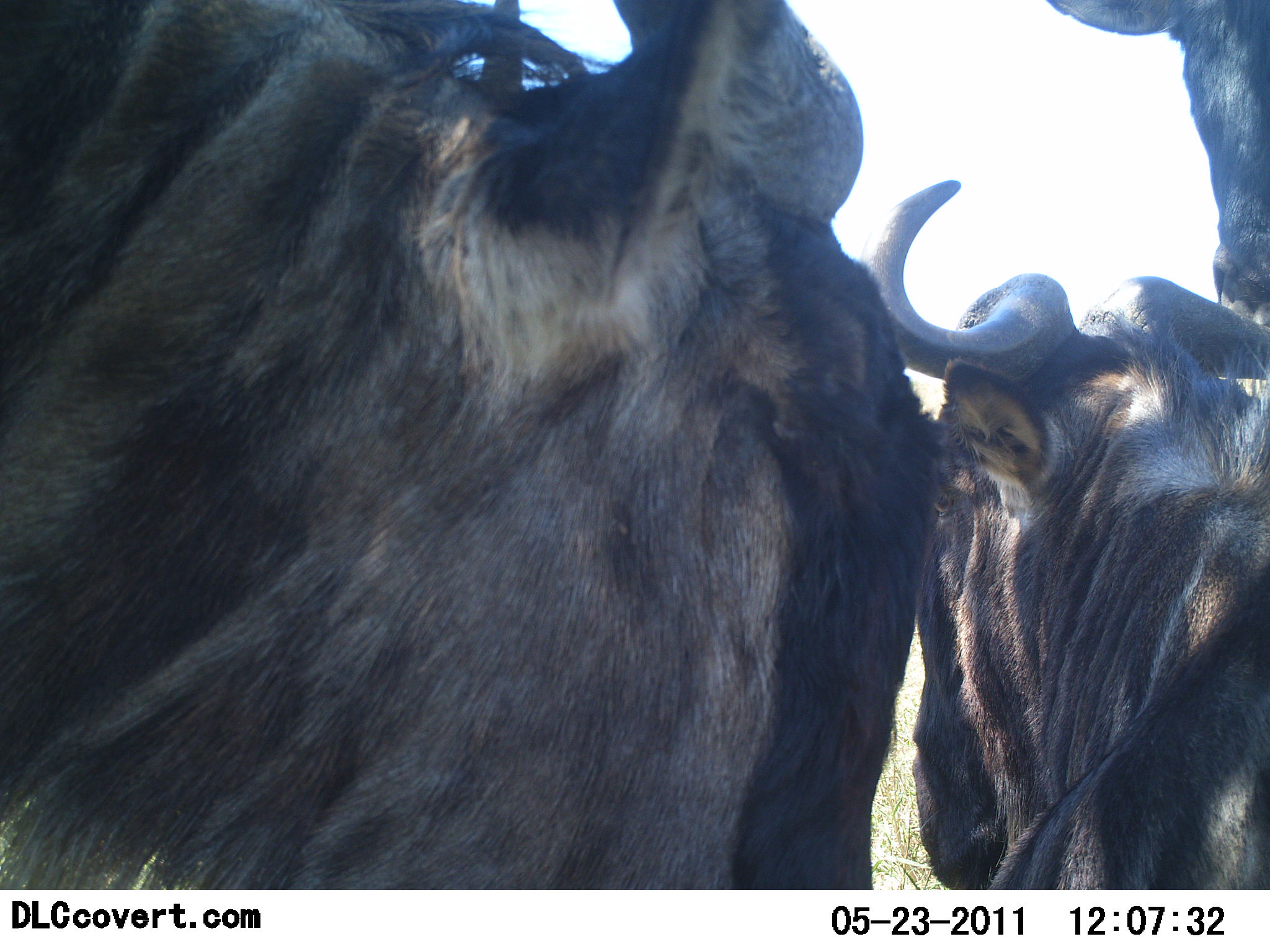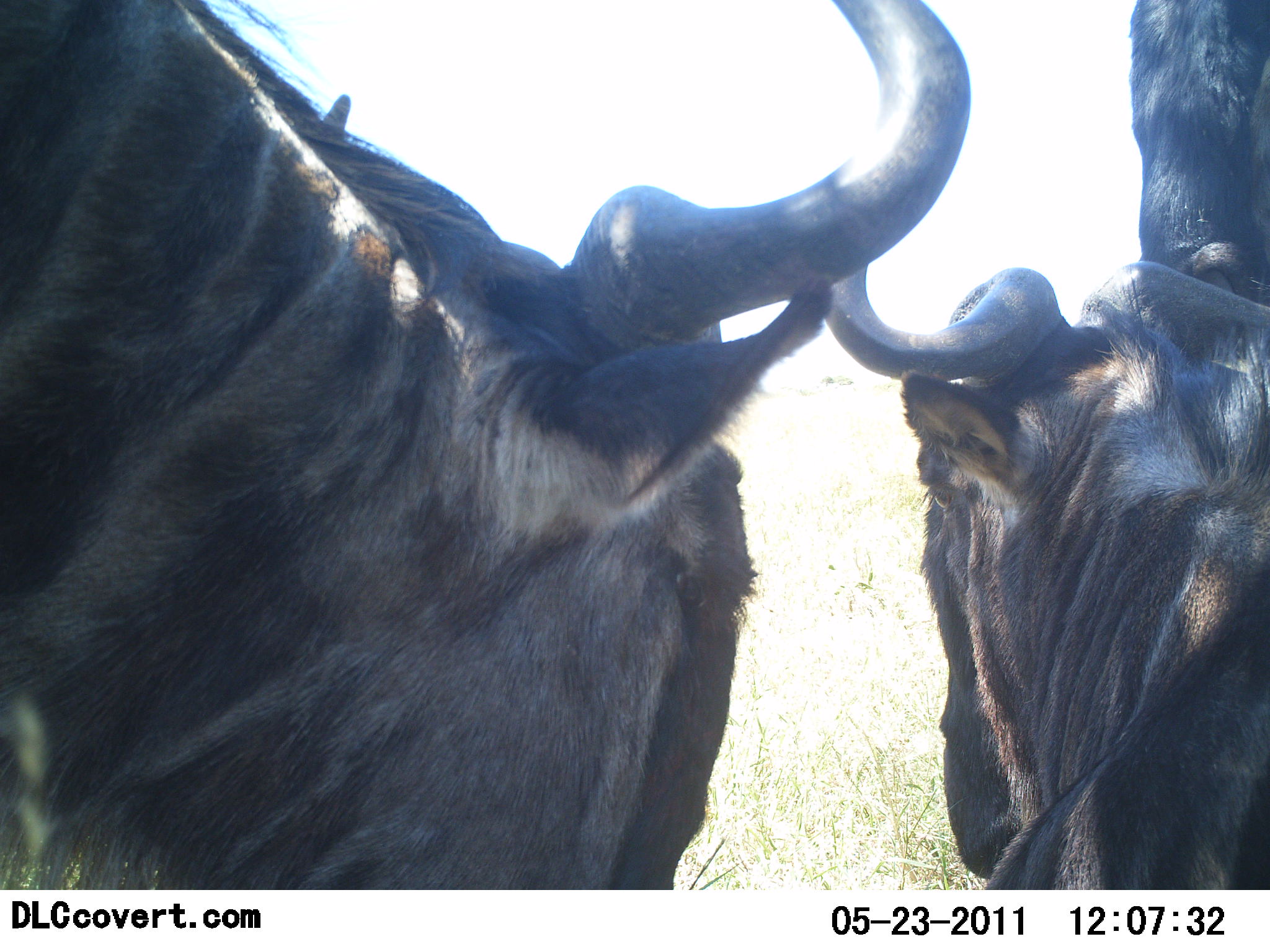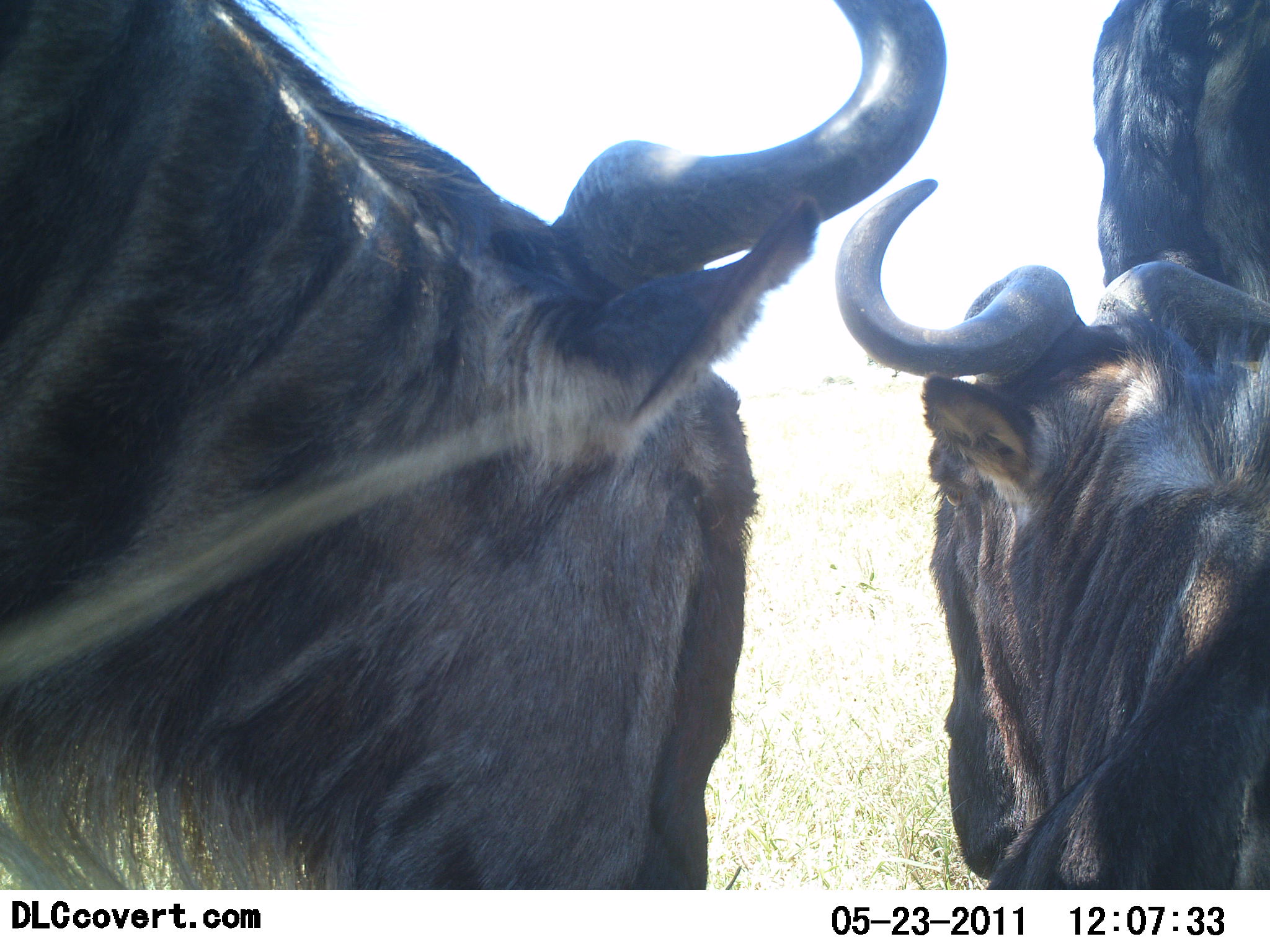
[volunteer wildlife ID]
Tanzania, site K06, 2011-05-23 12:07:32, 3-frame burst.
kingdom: Animalia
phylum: Chordata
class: Mammalia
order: Artiodactyla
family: Bovidae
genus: Connochaetes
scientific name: Connochaetes taurinus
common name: blue wildebeest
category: wildebeest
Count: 3.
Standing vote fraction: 45%.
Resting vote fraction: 82%.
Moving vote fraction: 9%.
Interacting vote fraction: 9%.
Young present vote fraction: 0%.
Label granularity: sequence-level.